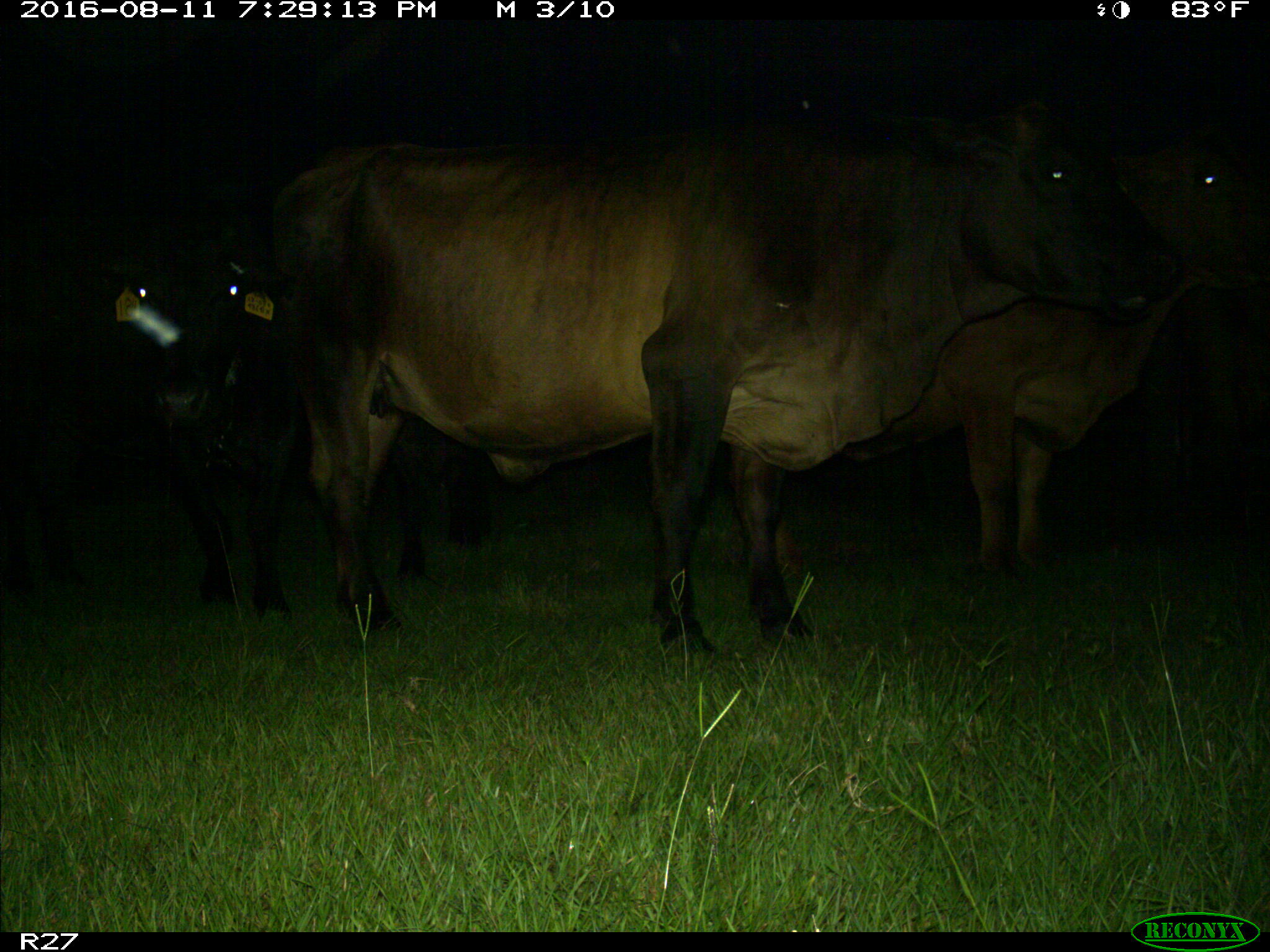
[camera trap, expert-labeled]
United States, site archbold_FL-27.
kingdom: Animalia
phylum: Chordata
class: Mammalia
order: Artiodactyla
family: Bovidae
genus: Bos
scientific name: Bos taurus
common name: domestic cow